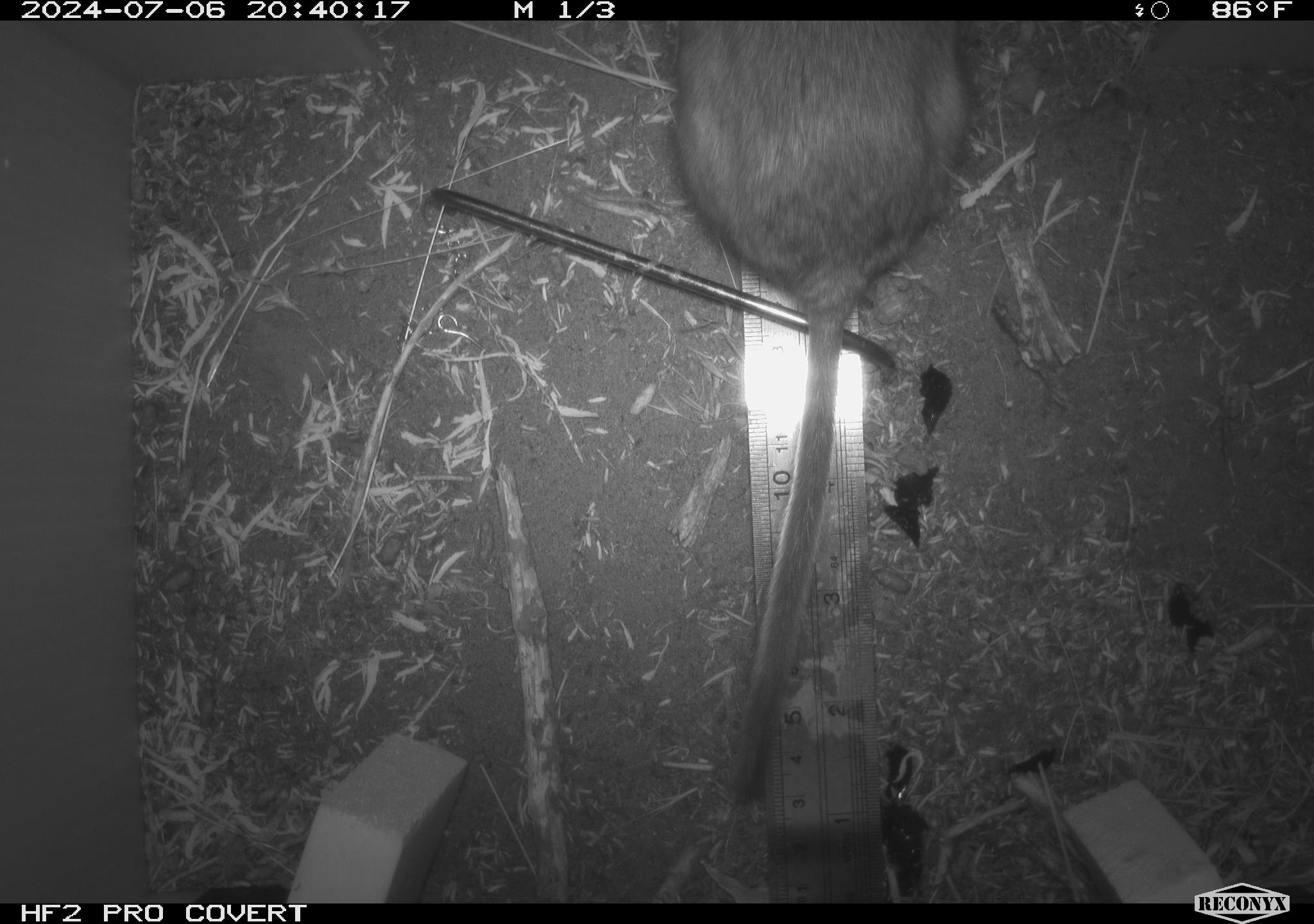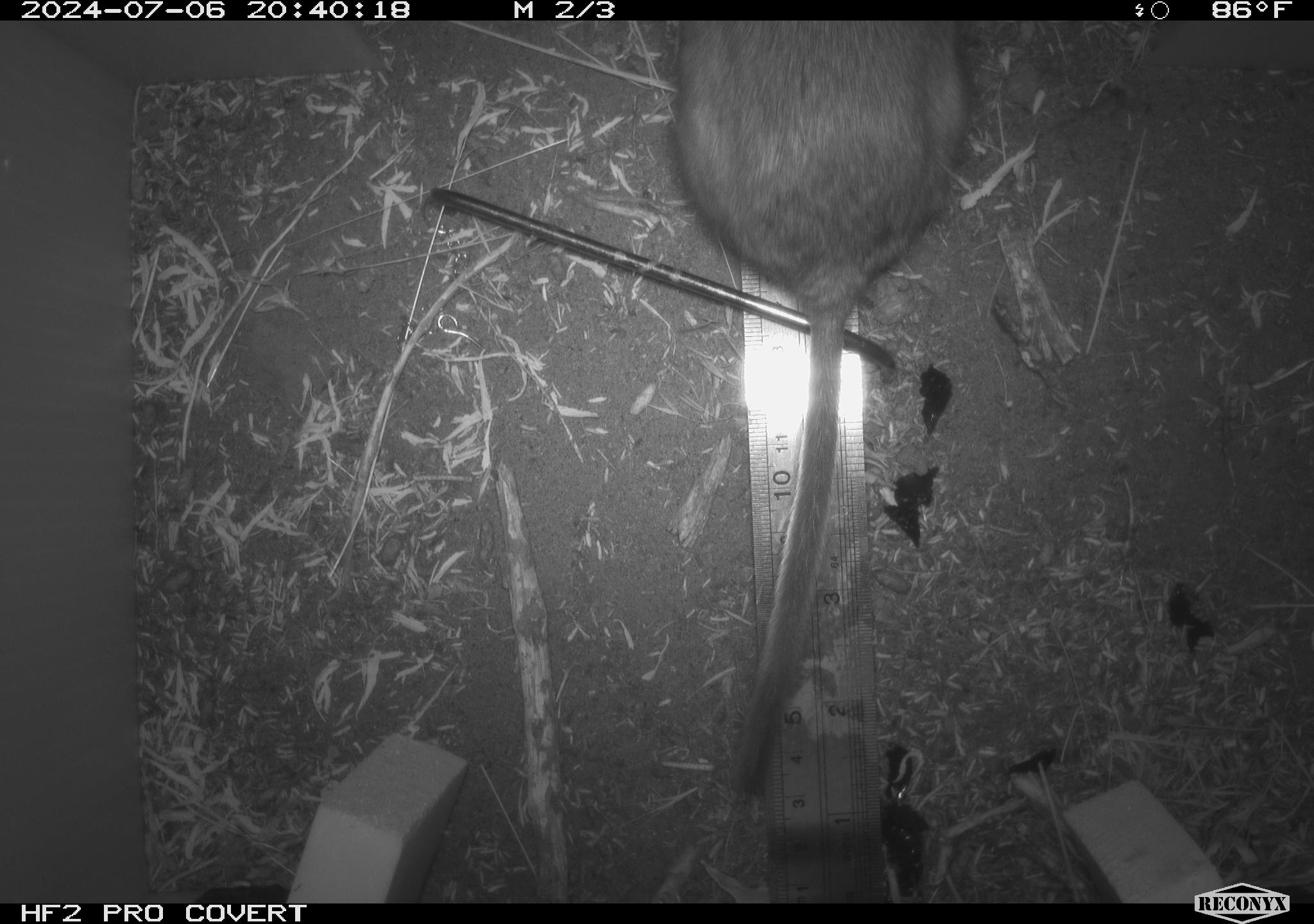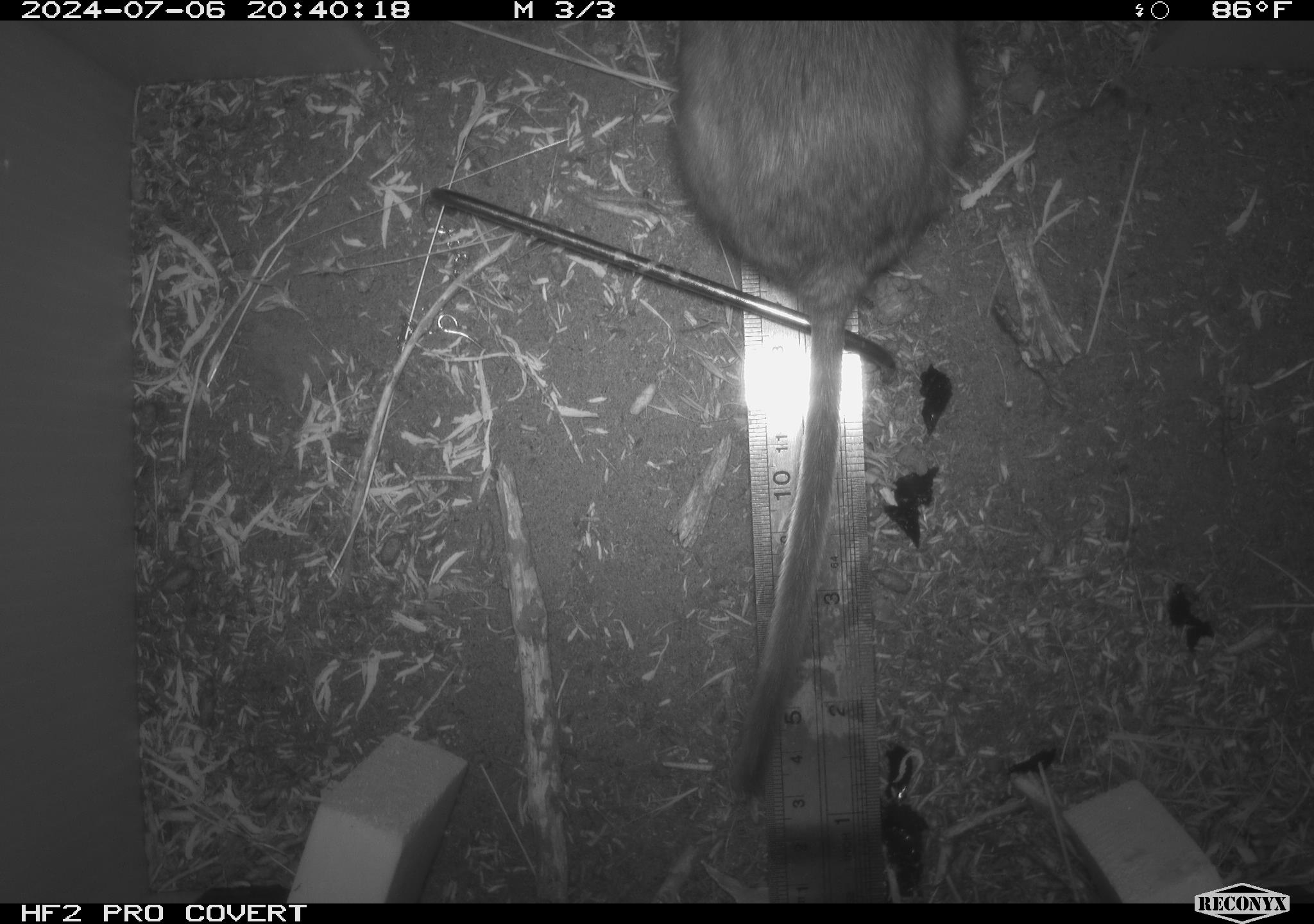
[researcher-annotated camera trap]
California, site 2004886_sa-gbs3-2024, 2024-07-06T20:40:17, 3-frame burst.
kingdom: Animalia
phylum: Chordata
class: Mammalia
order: Rodentia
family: Cricetidae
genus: Neotoma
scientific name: Neotoma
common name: pack rat or woodrat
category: neotoma species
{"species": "neotoma species (pack rat or woodrat) (Neotoma)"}